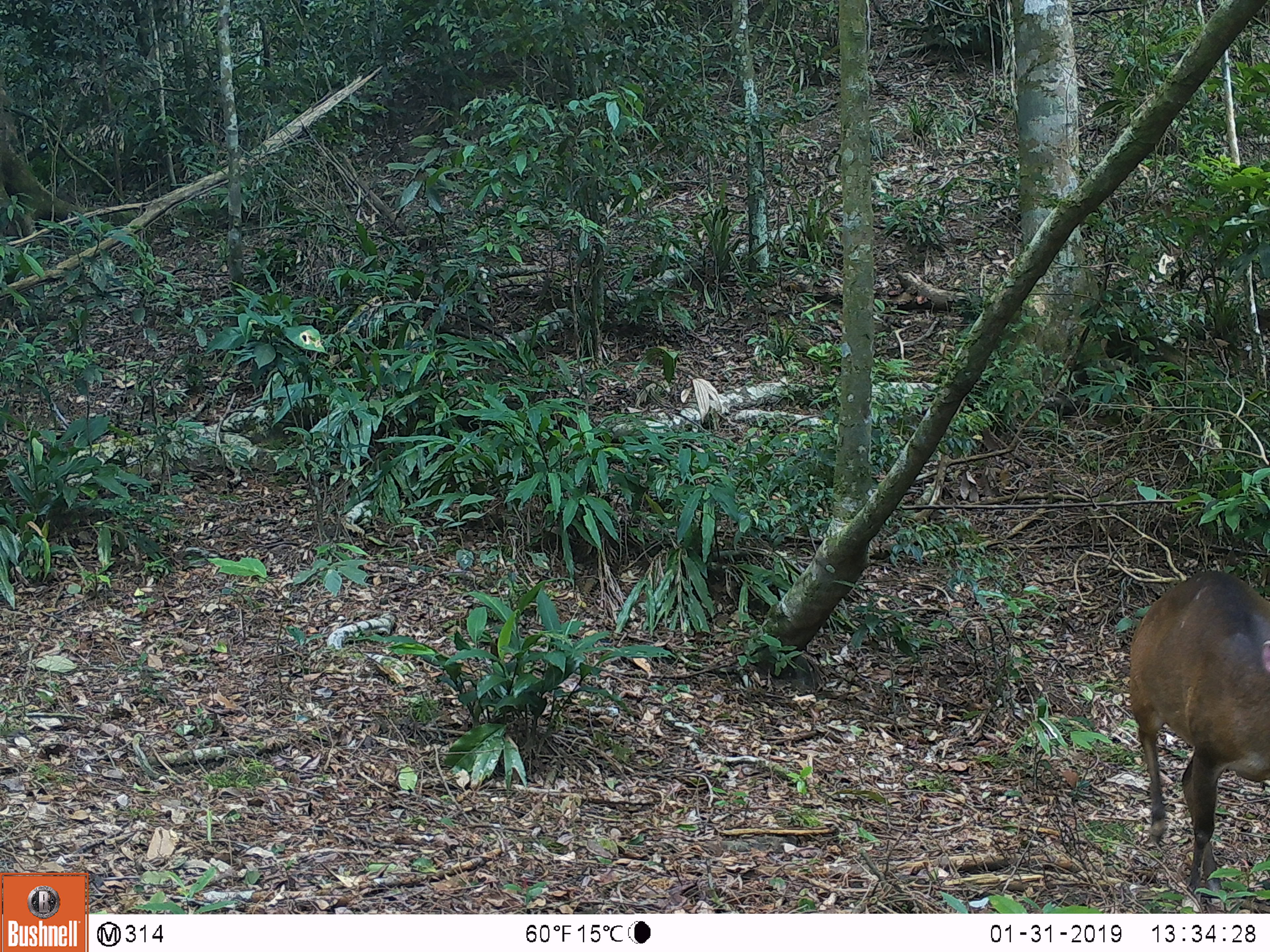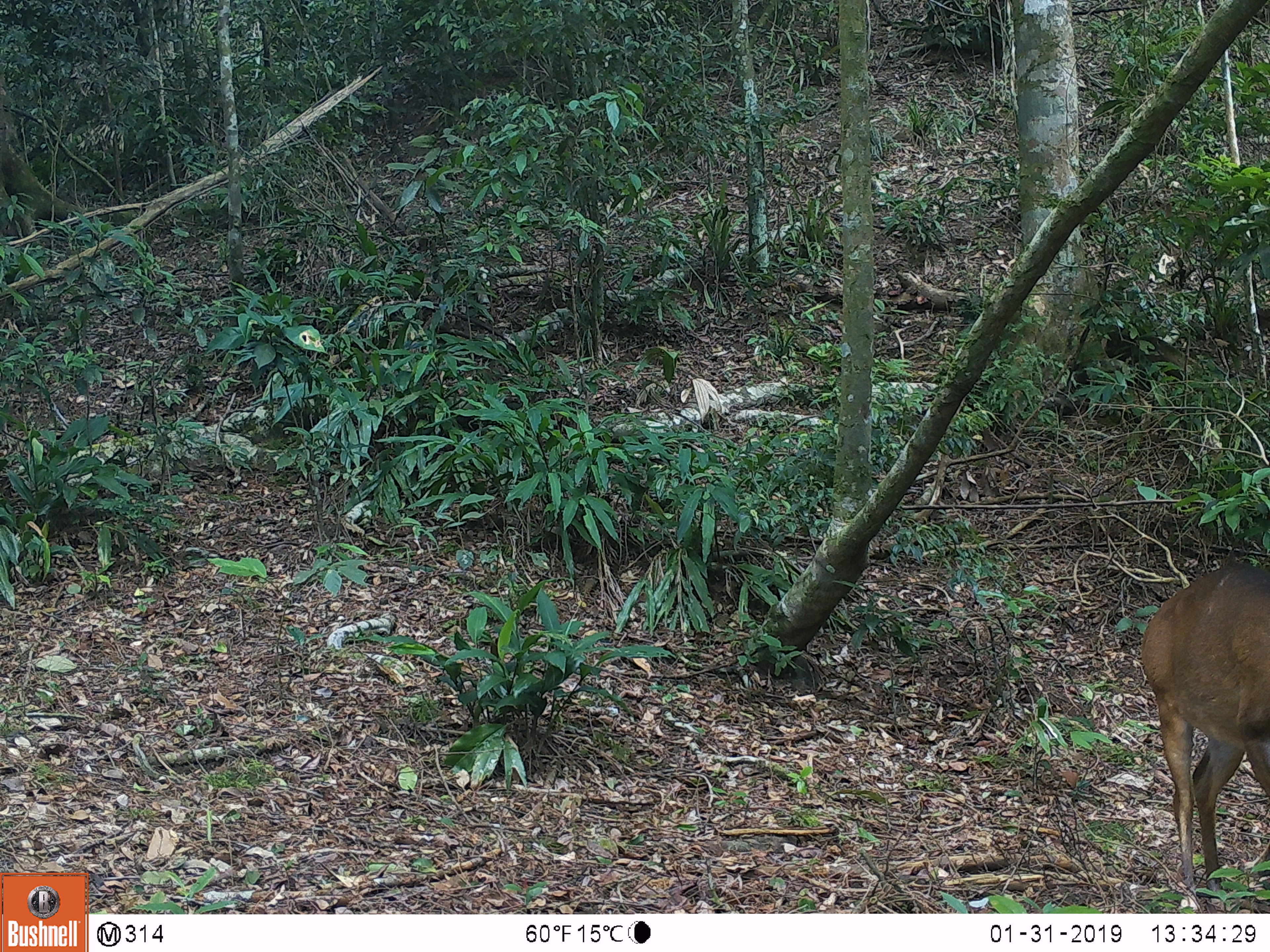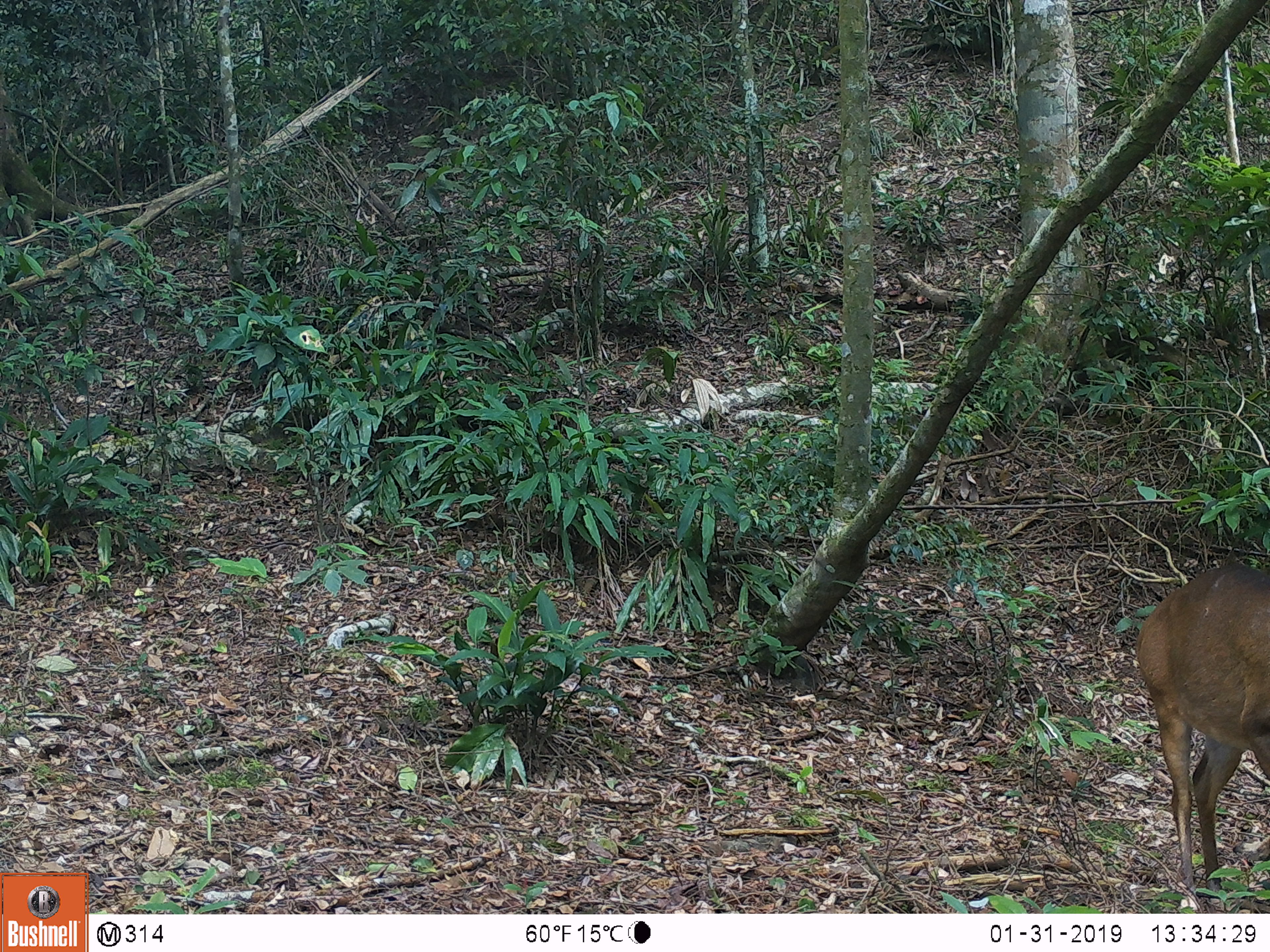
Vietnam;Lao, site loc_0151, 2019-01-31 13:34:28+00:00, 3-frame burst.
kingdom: Animalia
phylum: Chordata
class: Mammalia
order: Artiodactyla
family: Cervidae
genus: Muntiacus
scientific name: Muntiacus vuquangensis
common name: large-antlered muntjac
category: large antlered muntjac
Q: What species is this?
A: Large antlered muntjac (large-antlered muntjac) (Muntiacus vuquangensis).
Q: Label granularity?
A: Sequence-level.